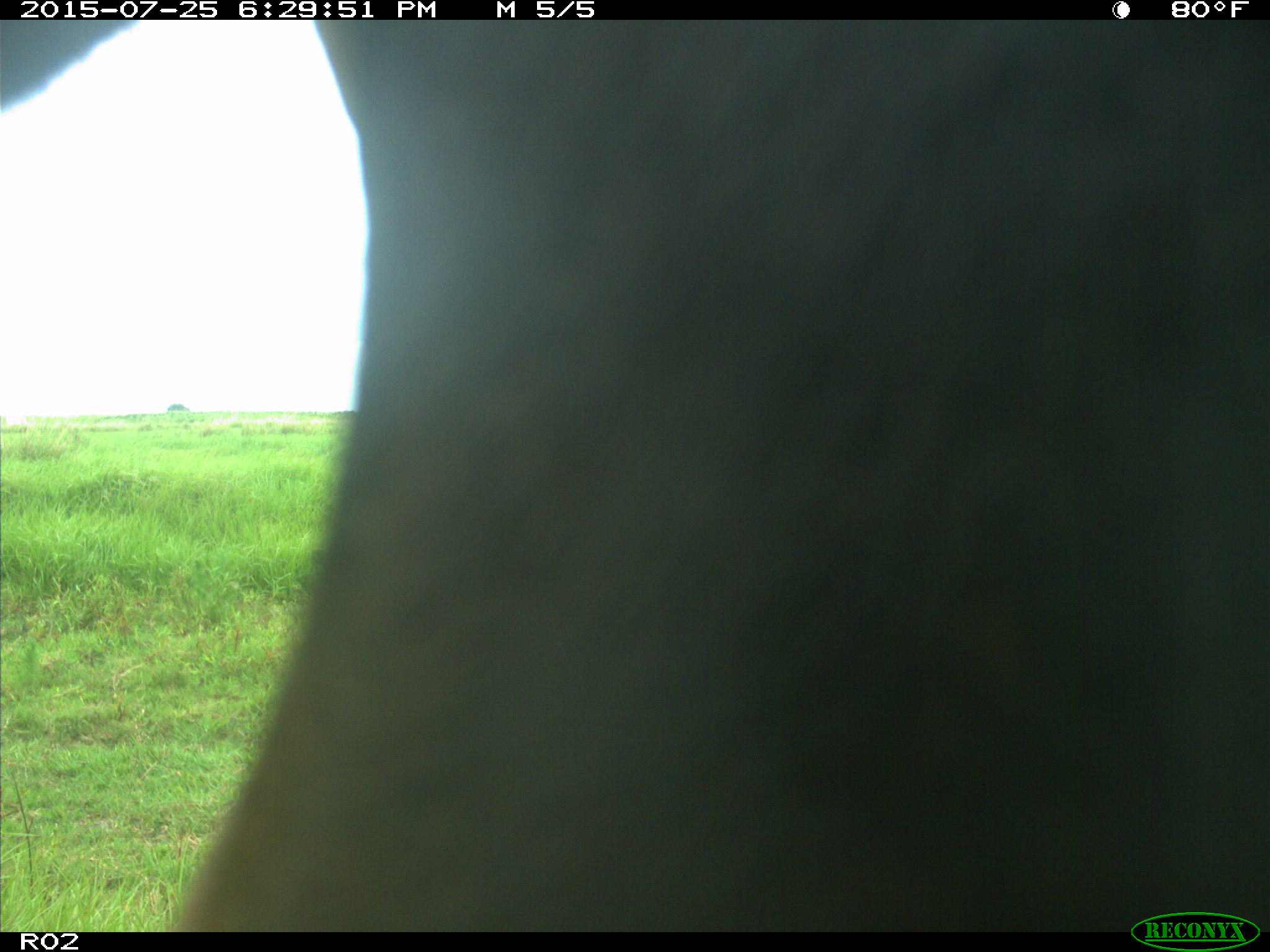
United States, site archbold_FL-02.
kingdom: Animalia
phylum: Chordata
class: Mammalia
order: Artiodactyla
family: Bovidae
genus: Bos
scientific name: Bos taurus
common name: domestic cow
Bos taurus (domestic cow).